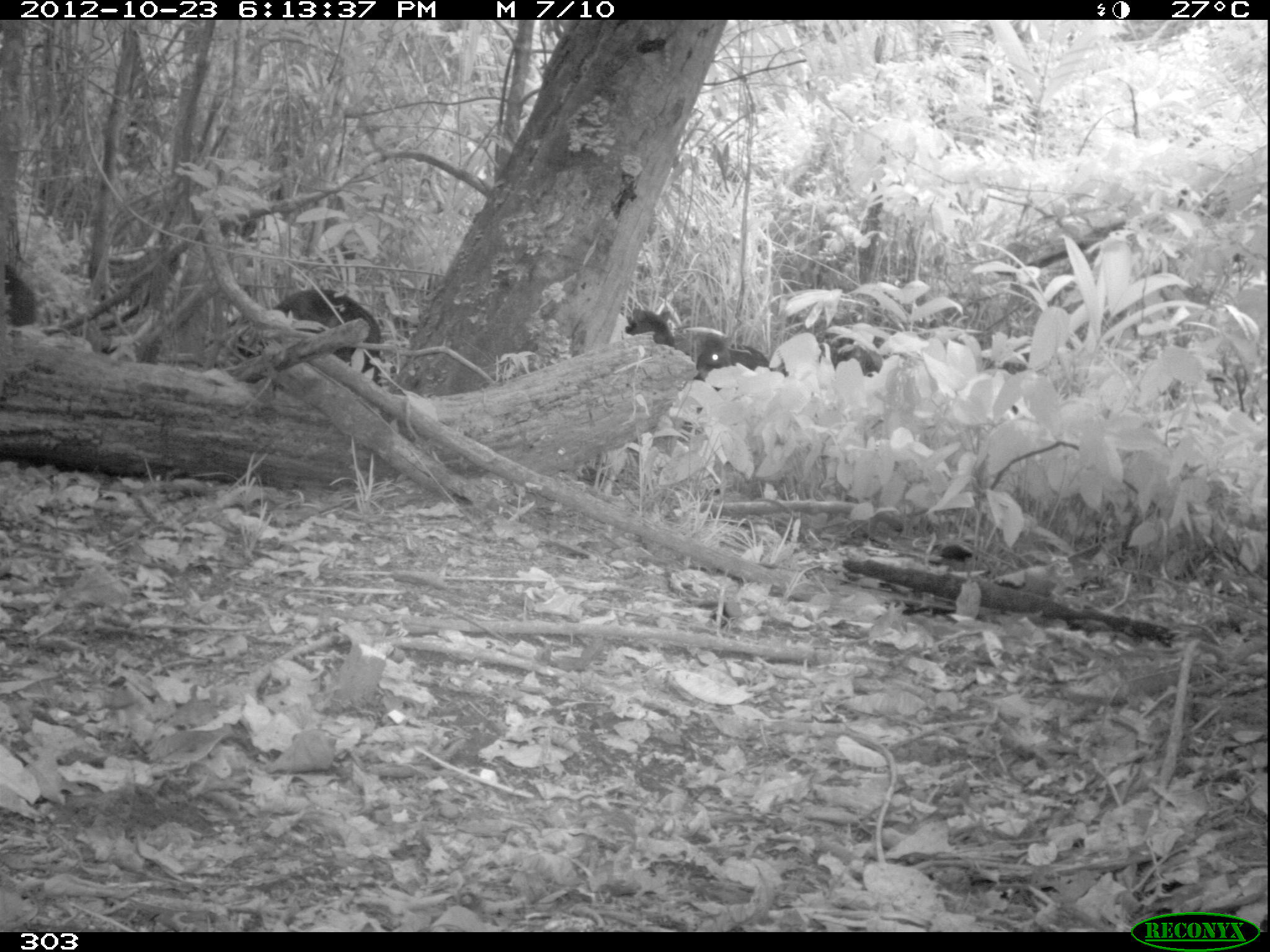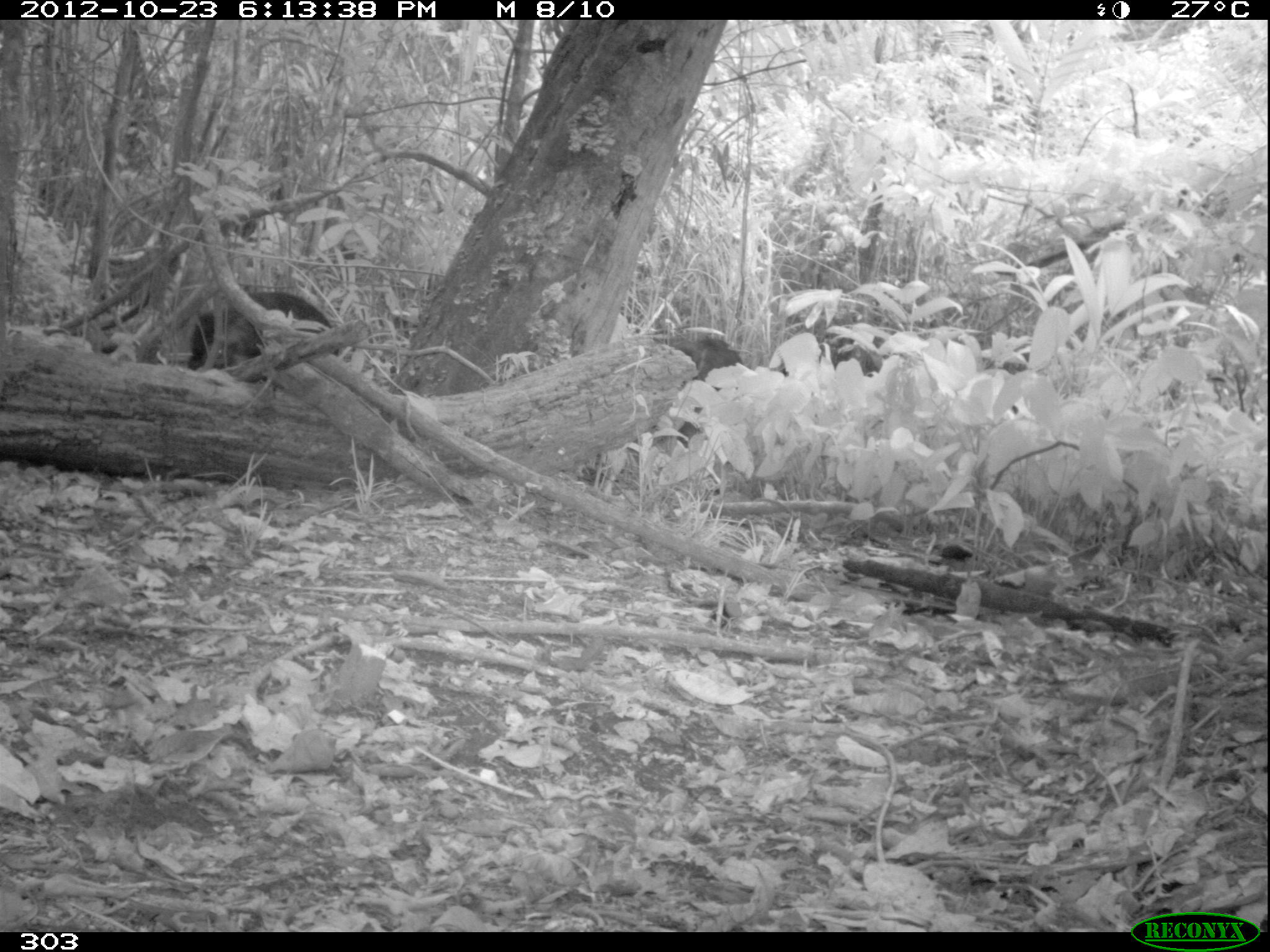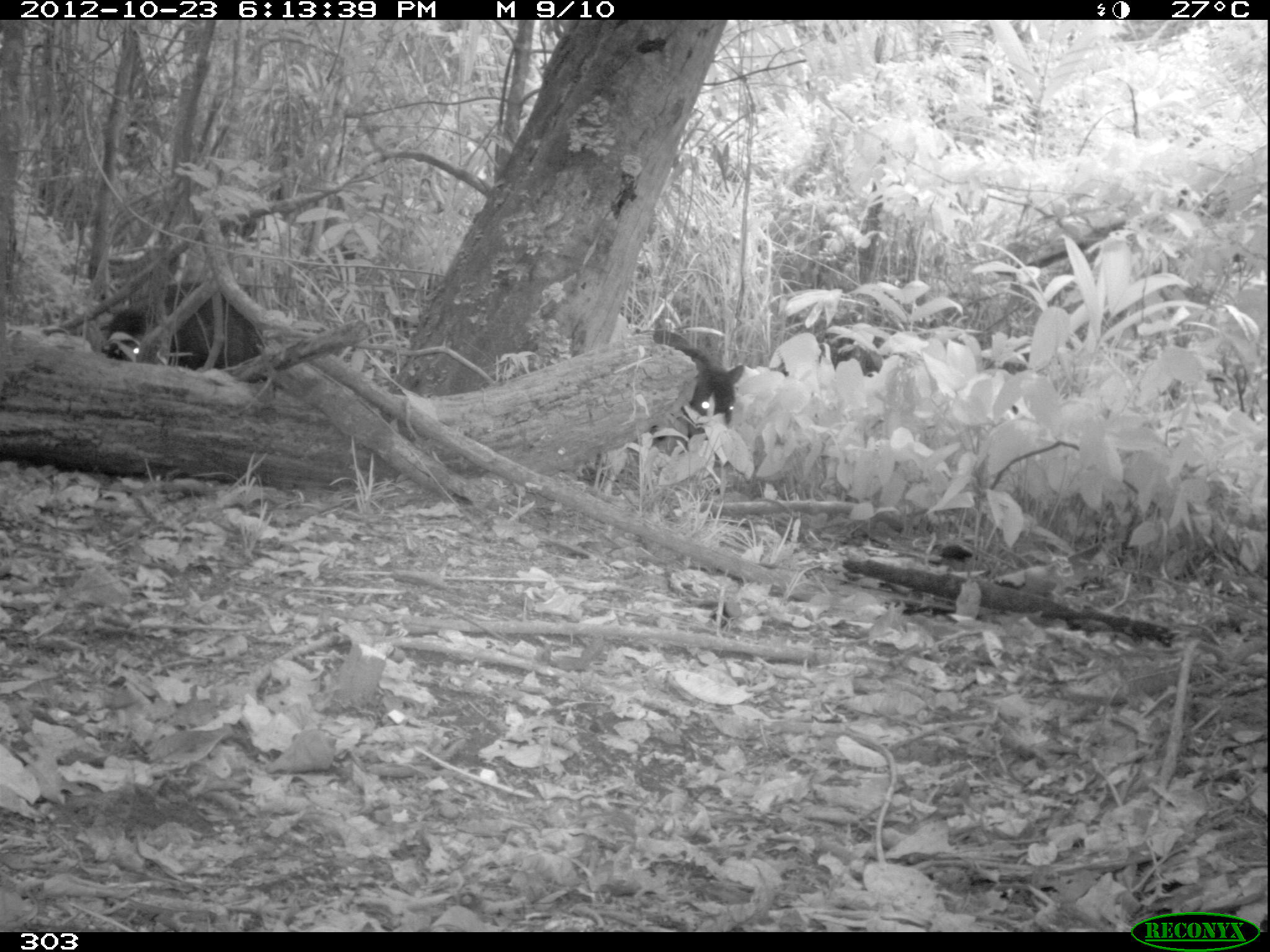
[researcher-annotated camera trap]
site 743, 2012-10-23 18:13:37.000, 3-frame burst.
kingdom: Animalia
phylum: Chordata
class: Mammalia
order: Artiodactyla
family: Tayassuidae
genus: Tayassu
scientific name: Tayassu pecari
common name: white-lipped peccary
Tayassu pecari (white-lipped peccary).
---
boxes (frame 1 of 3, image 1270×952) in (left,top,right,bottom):
tayassu pecari: (235,287,380,385); (694,332,769,381); (0,263,32,324); (624,309,674,346)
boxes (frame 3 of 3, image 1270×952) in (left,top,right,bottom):
tayassu pecari: (98,281,260,380); (651,320,745,440)